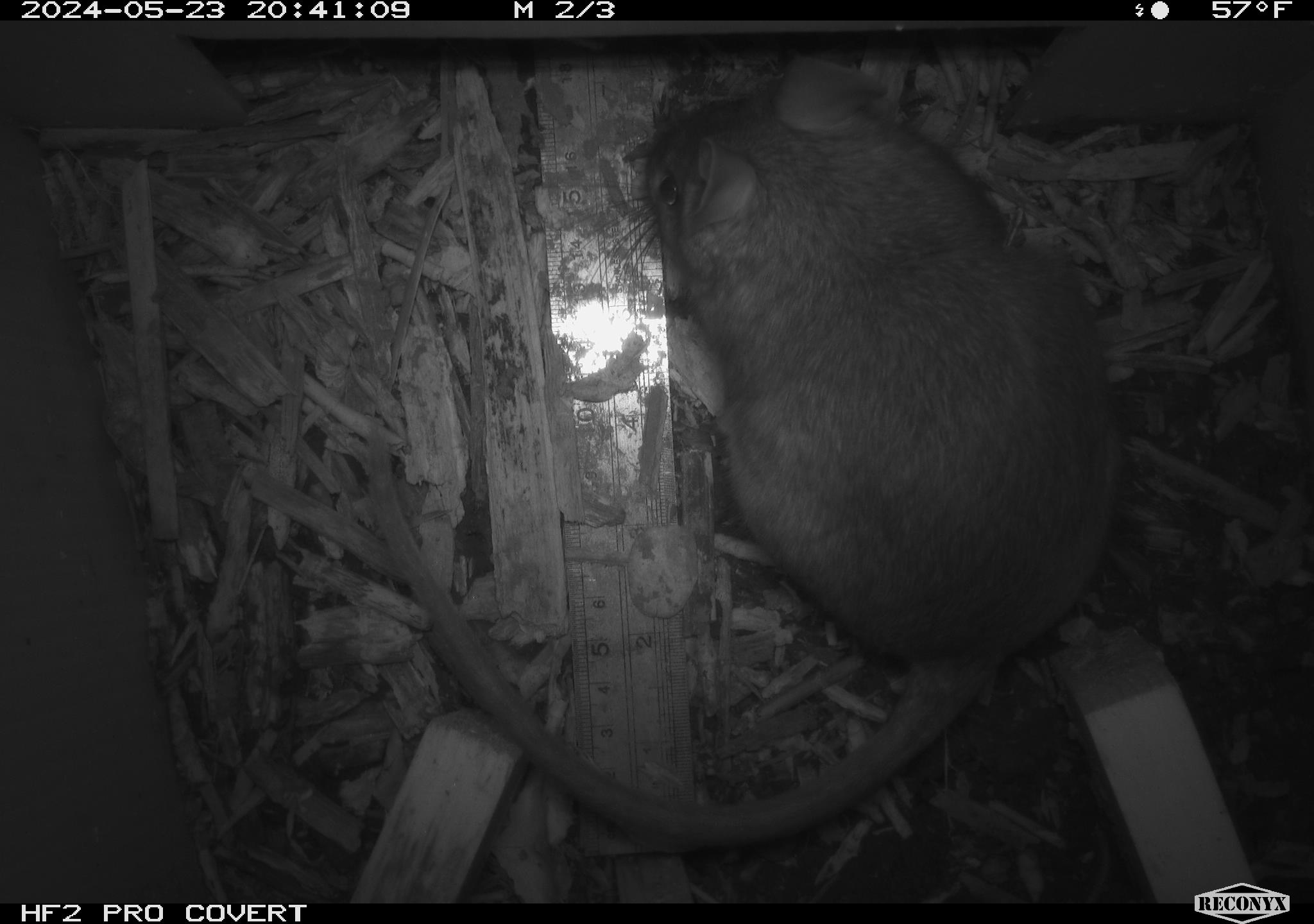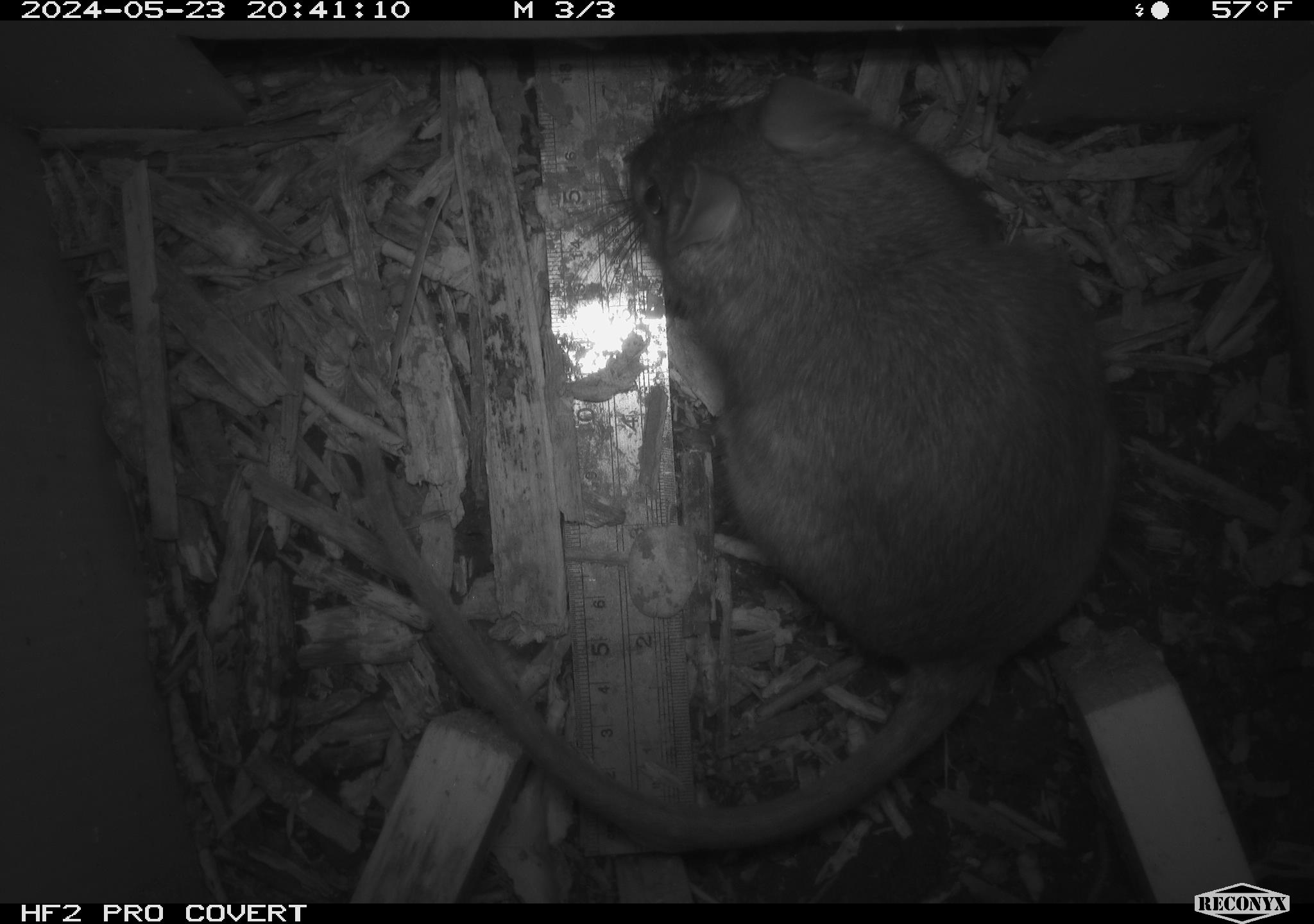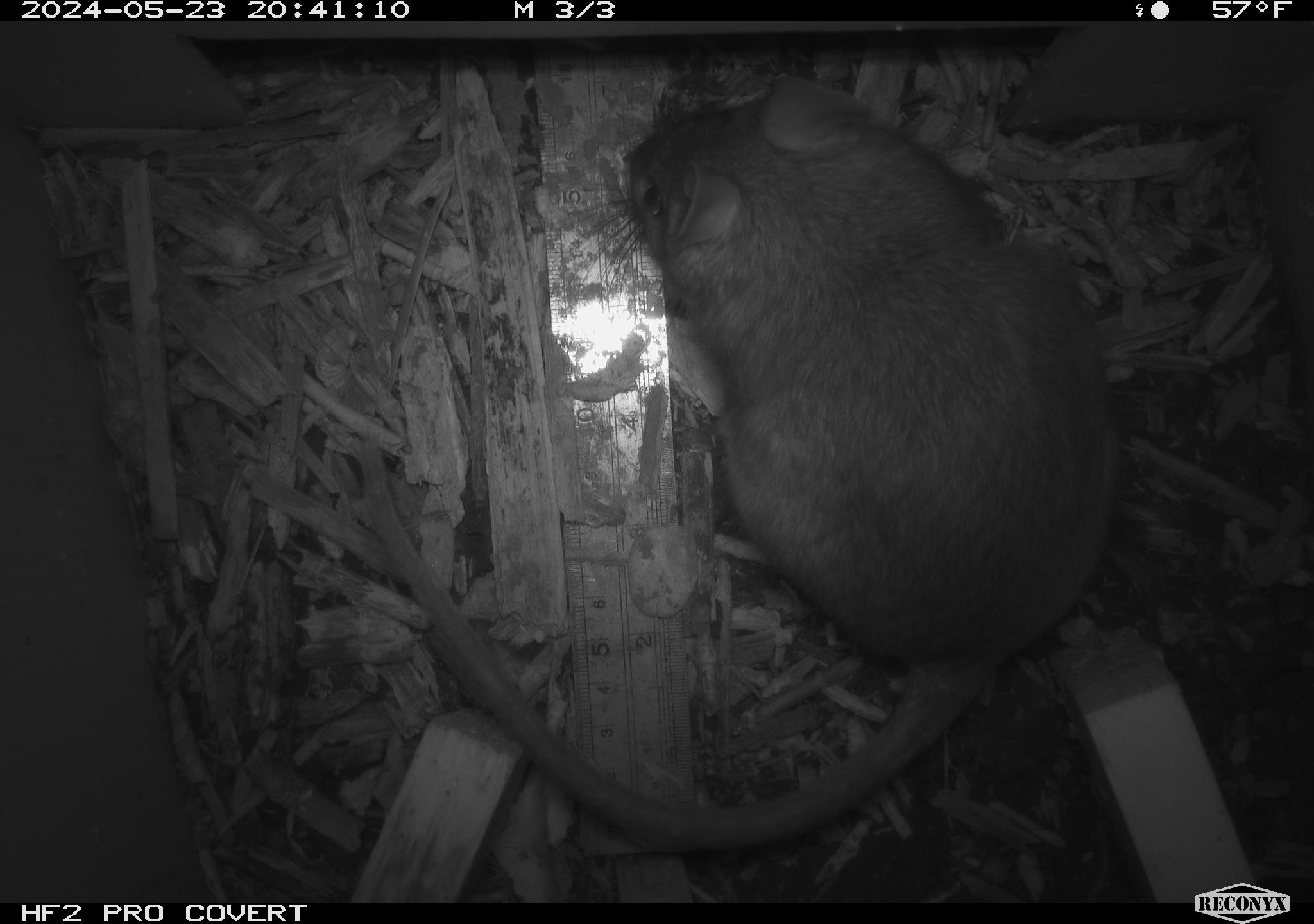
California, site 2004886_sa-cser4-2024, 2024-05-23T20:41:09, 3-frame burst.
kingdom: Animalia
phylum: Chordata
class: Mammalia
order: Rodentia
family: Muridae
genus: Rattus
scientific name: Rattus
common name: rat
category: rattus species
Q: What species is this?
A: Rattus species (rat) (Rattus).